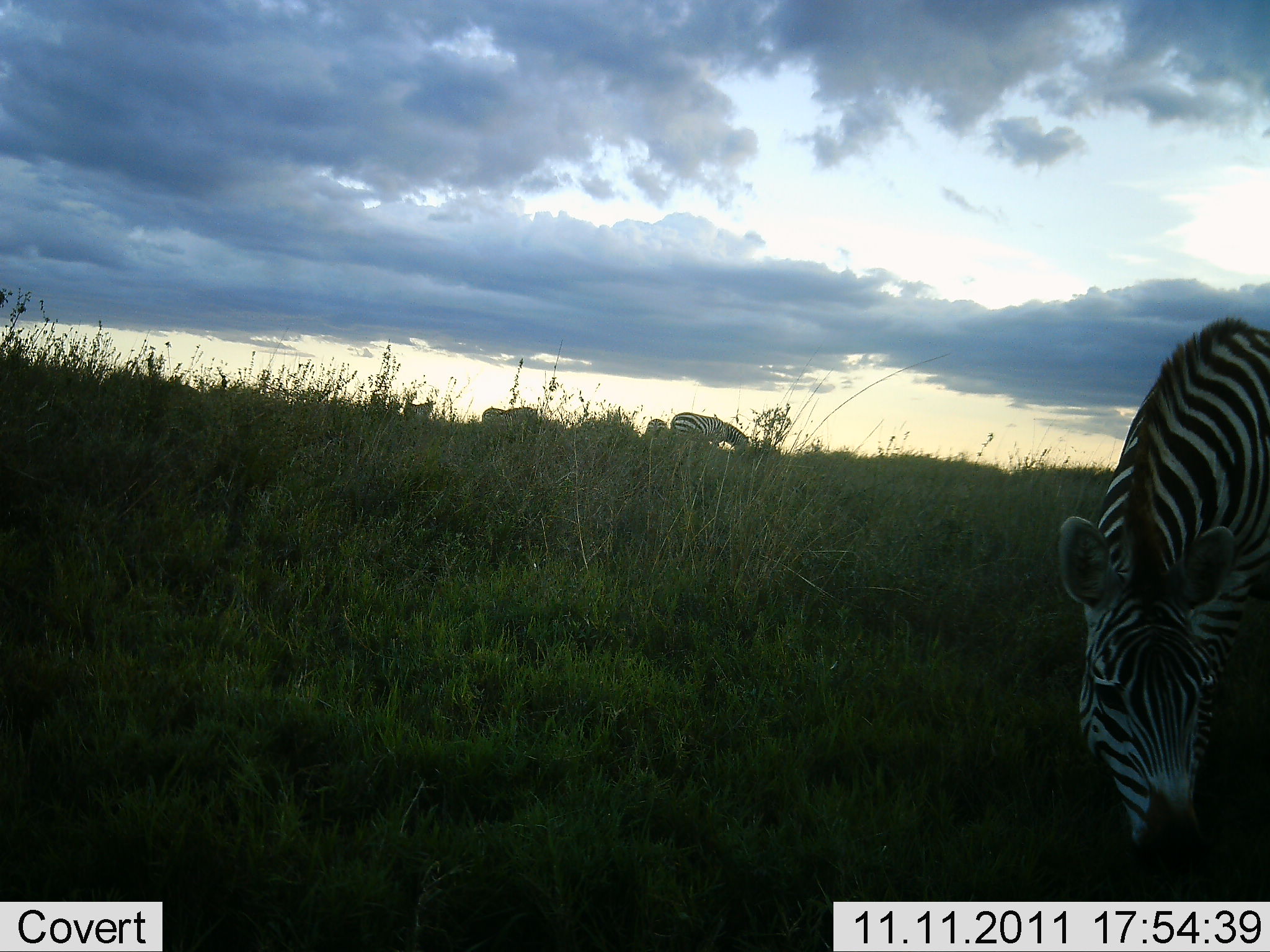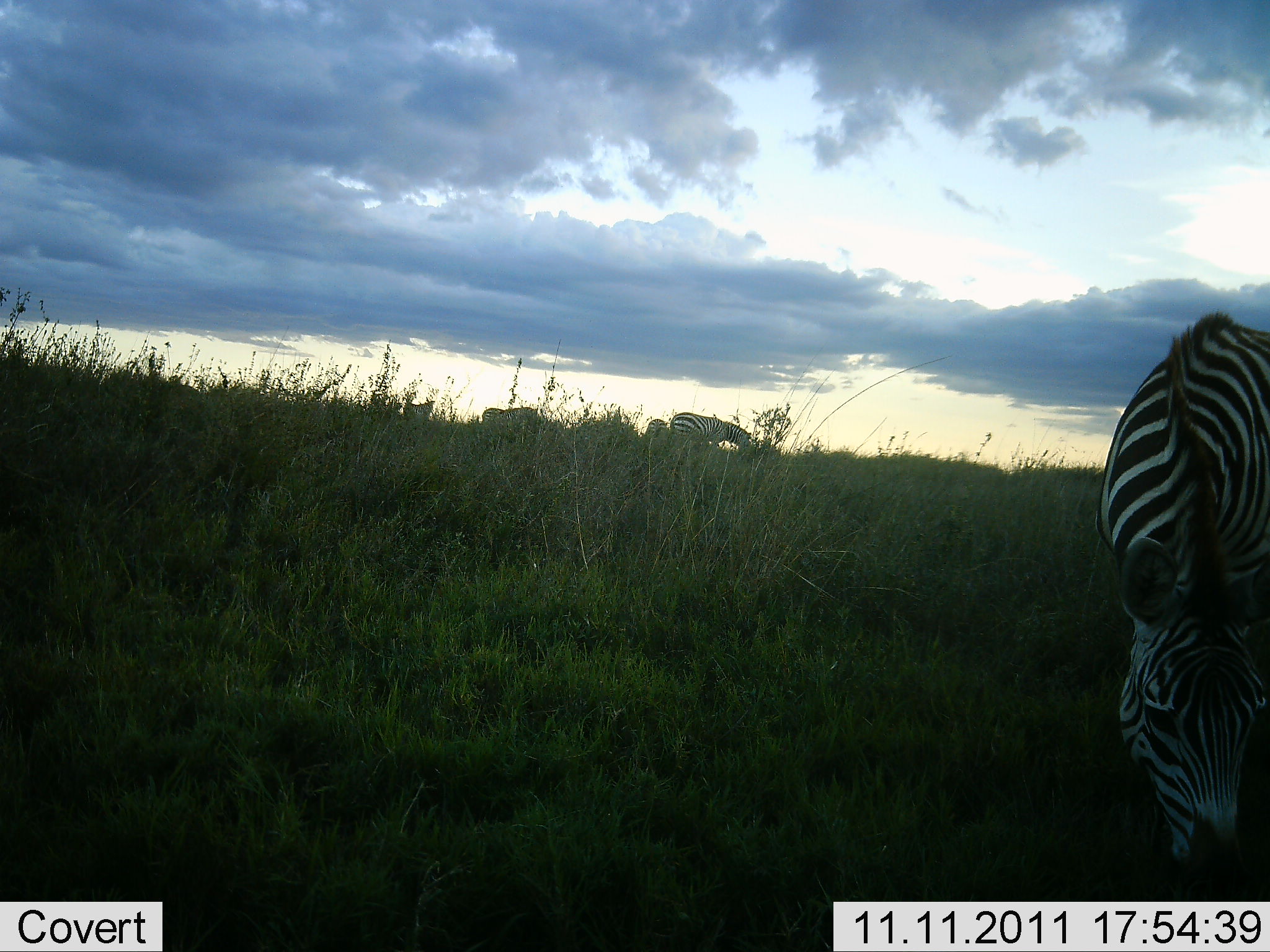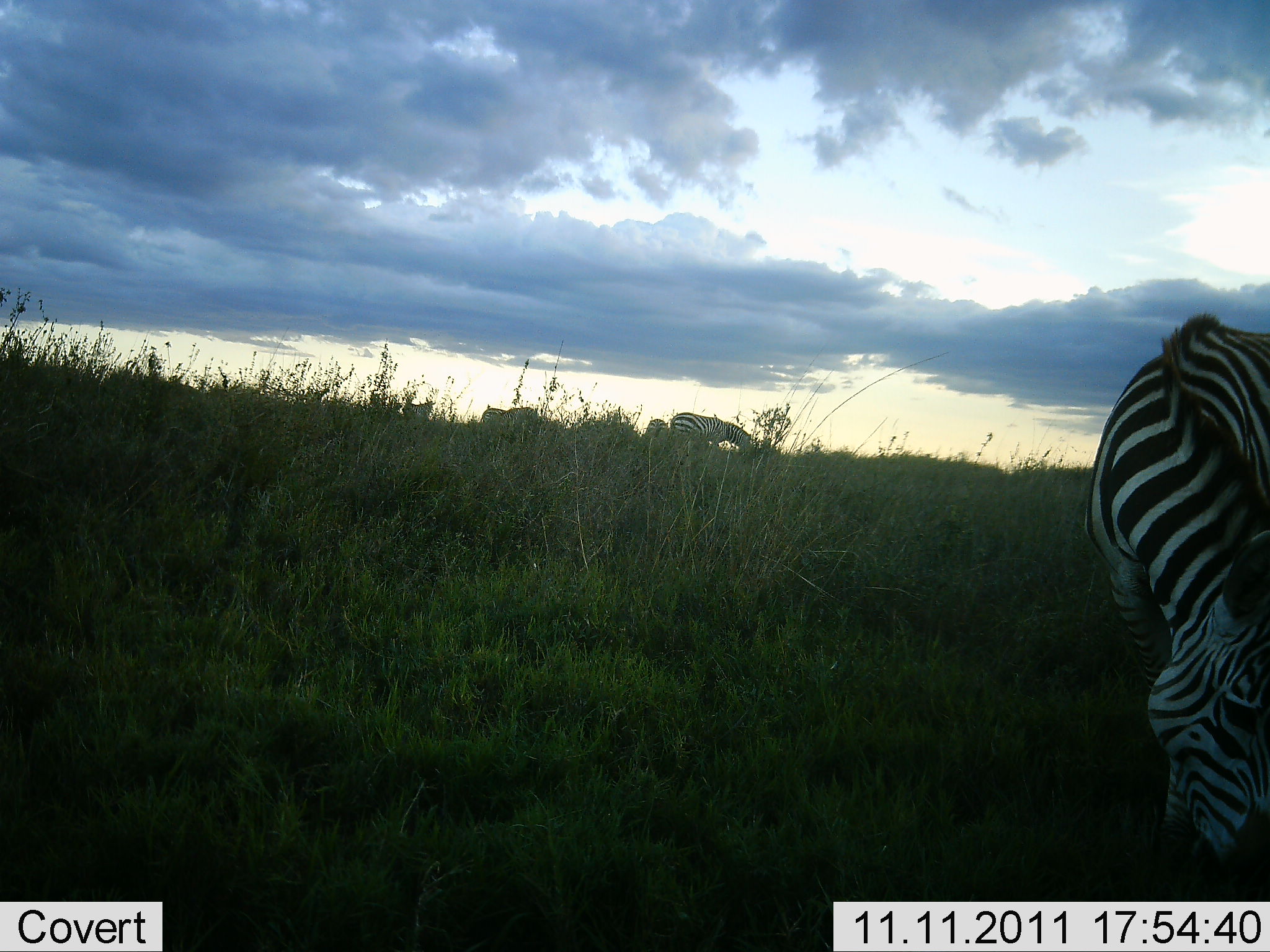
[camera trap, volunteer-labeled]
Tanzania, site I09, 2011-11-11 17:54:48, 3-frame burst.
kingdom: Animalia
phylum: Chordata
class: Mammalia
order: Perissodactyla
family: Equidae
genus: Equus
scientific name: Equus quagga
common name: plains zebra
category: zebra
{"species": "zebra (plains zebra) (Equus quagga)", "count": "4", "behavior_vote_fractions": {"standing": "42%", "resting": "0%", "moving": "8%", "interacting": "8%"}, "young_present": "0%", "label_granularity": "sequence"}